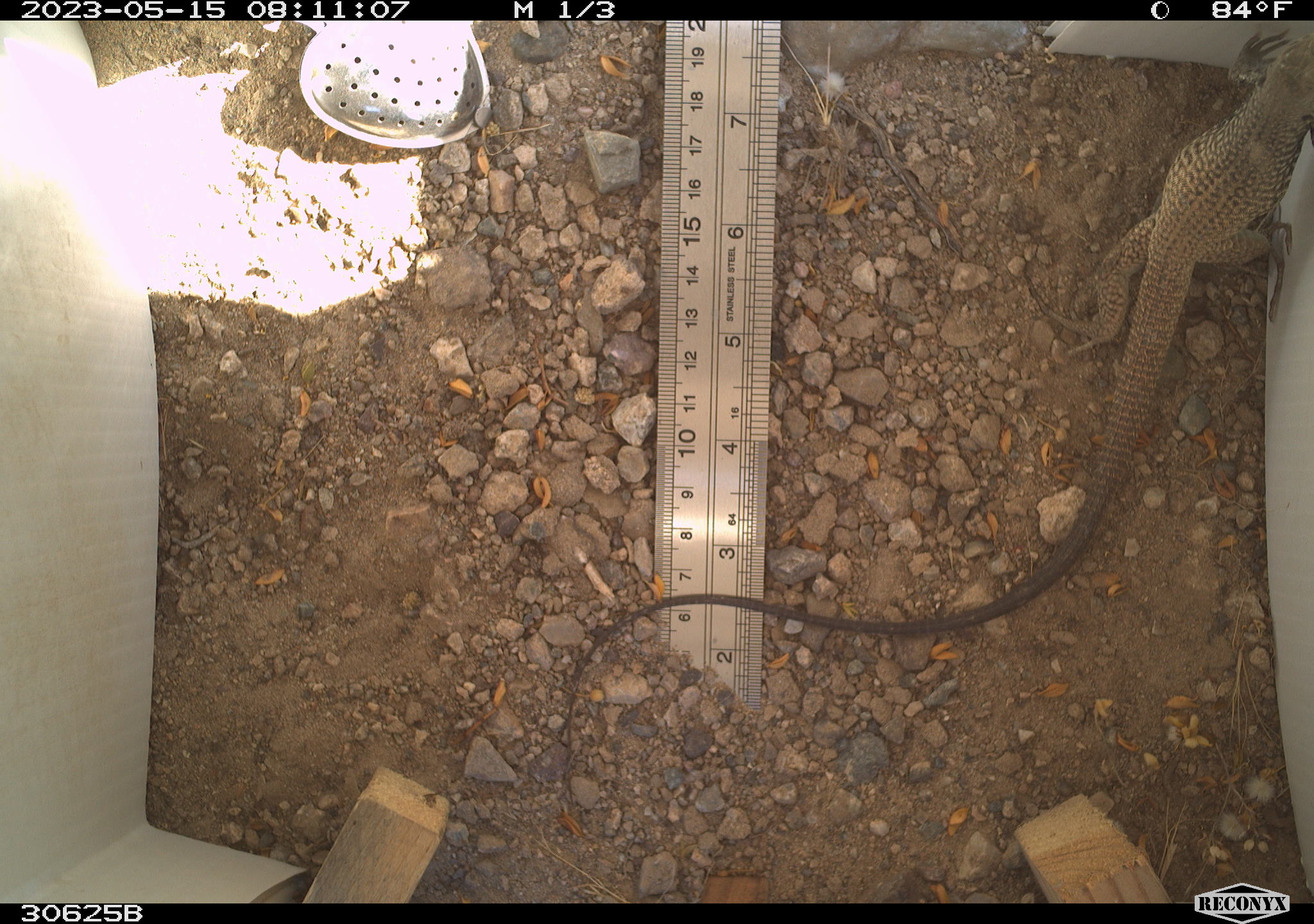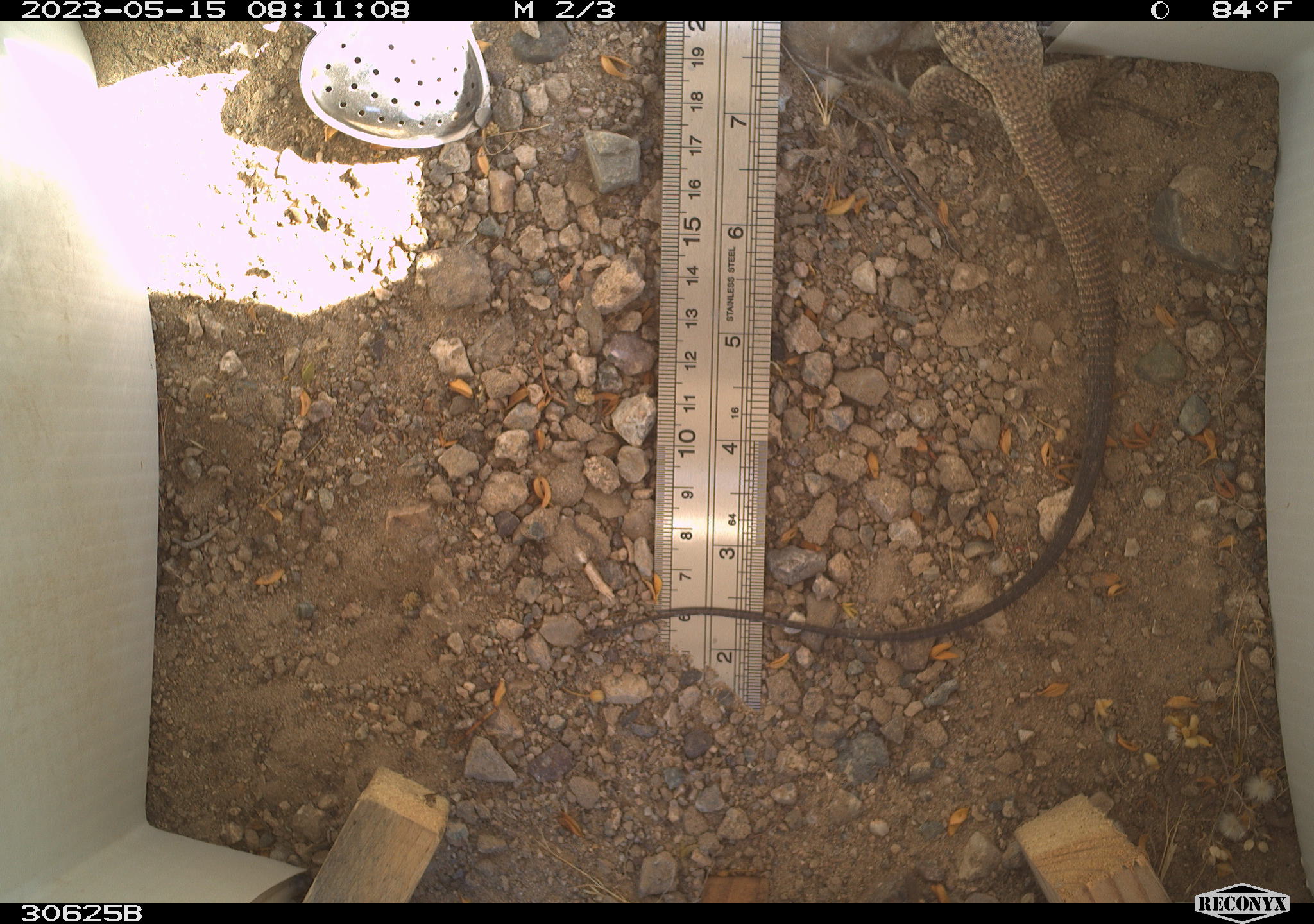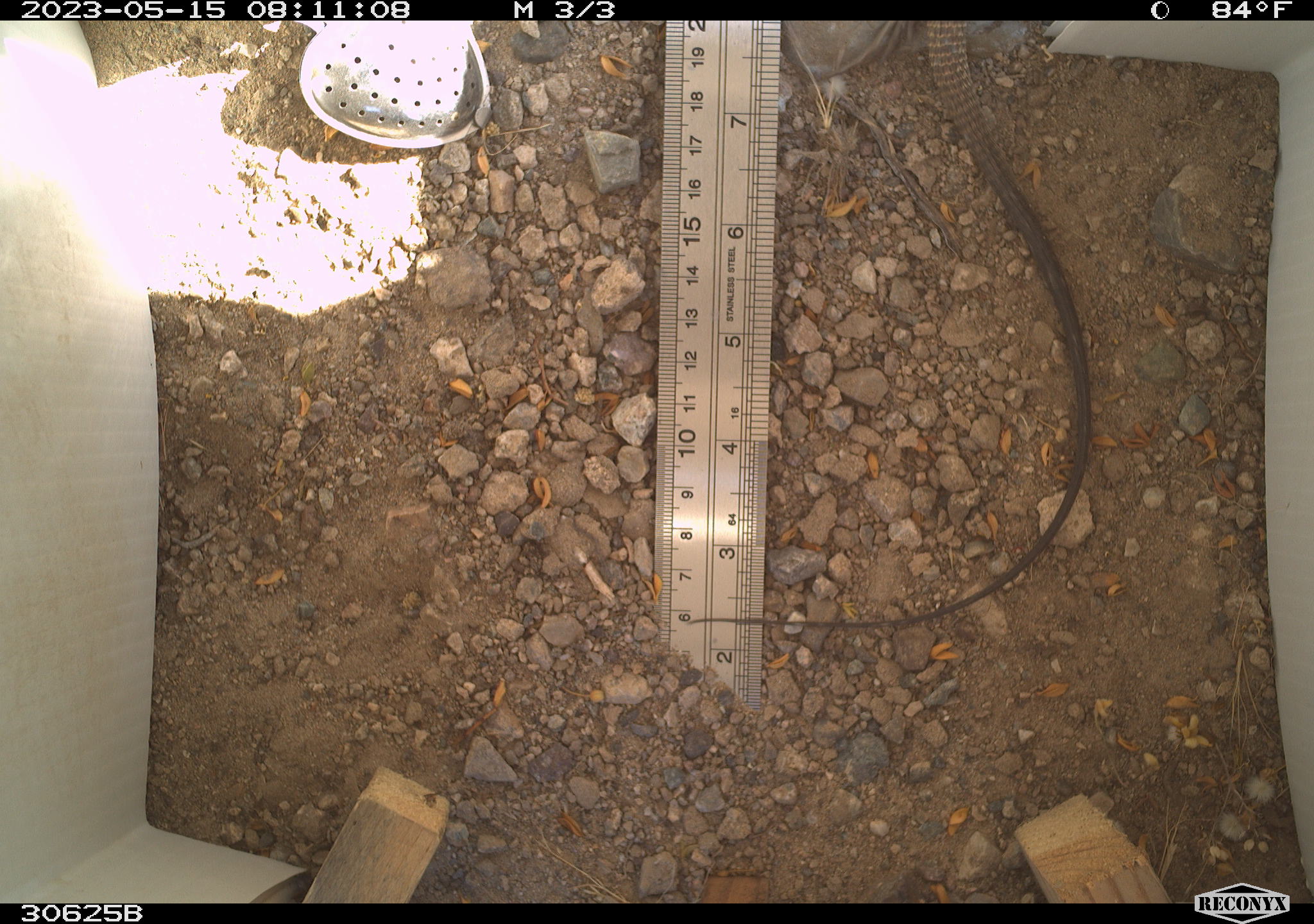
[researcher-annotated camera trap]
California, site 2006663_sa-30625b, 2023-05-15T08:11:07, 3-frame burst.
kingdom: Animalia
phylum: Chordata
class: Reptilia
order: Squamata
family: Teiidae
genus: Aspidoscelis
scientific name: Aspidoscelis tigris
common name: western whiptail